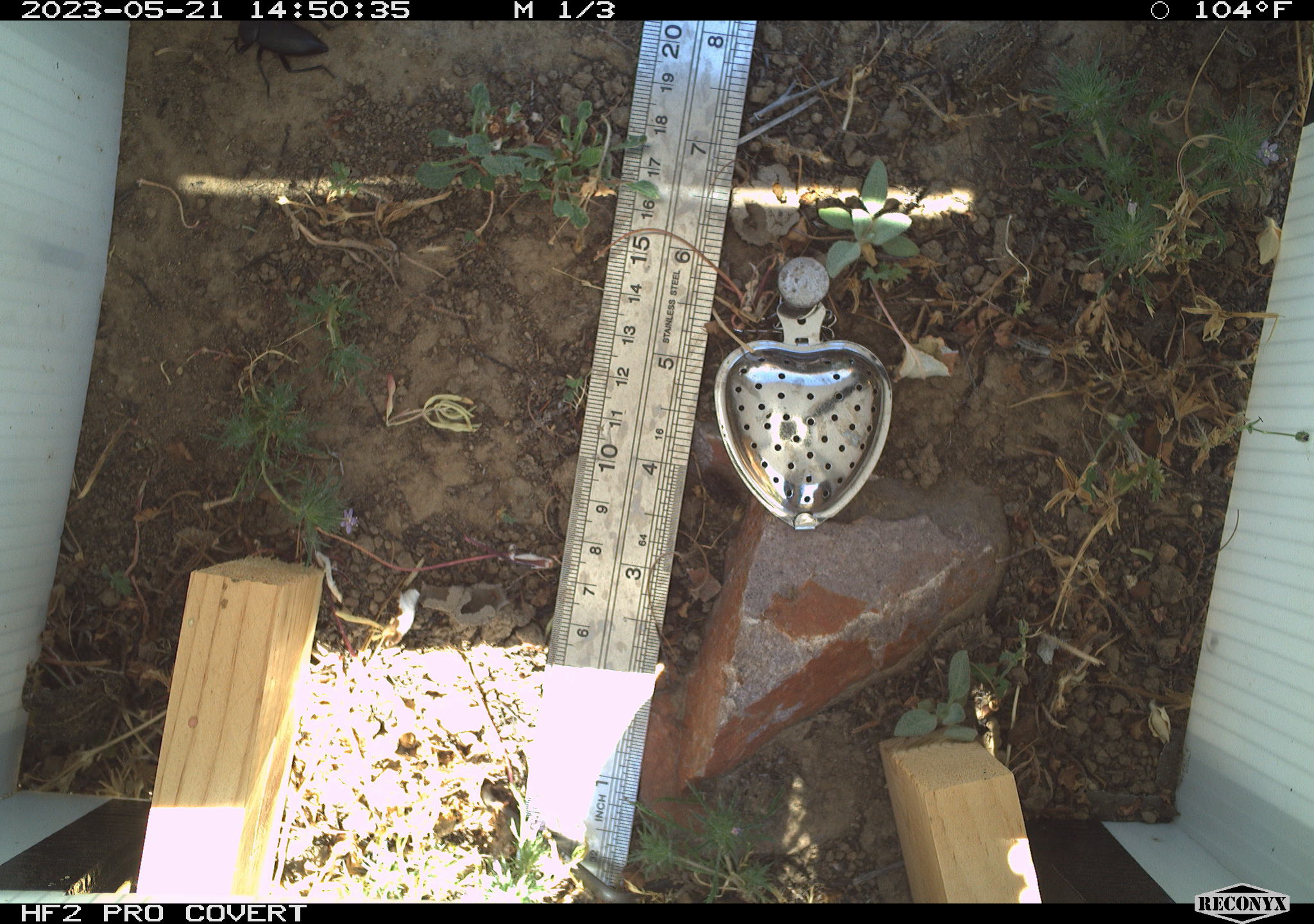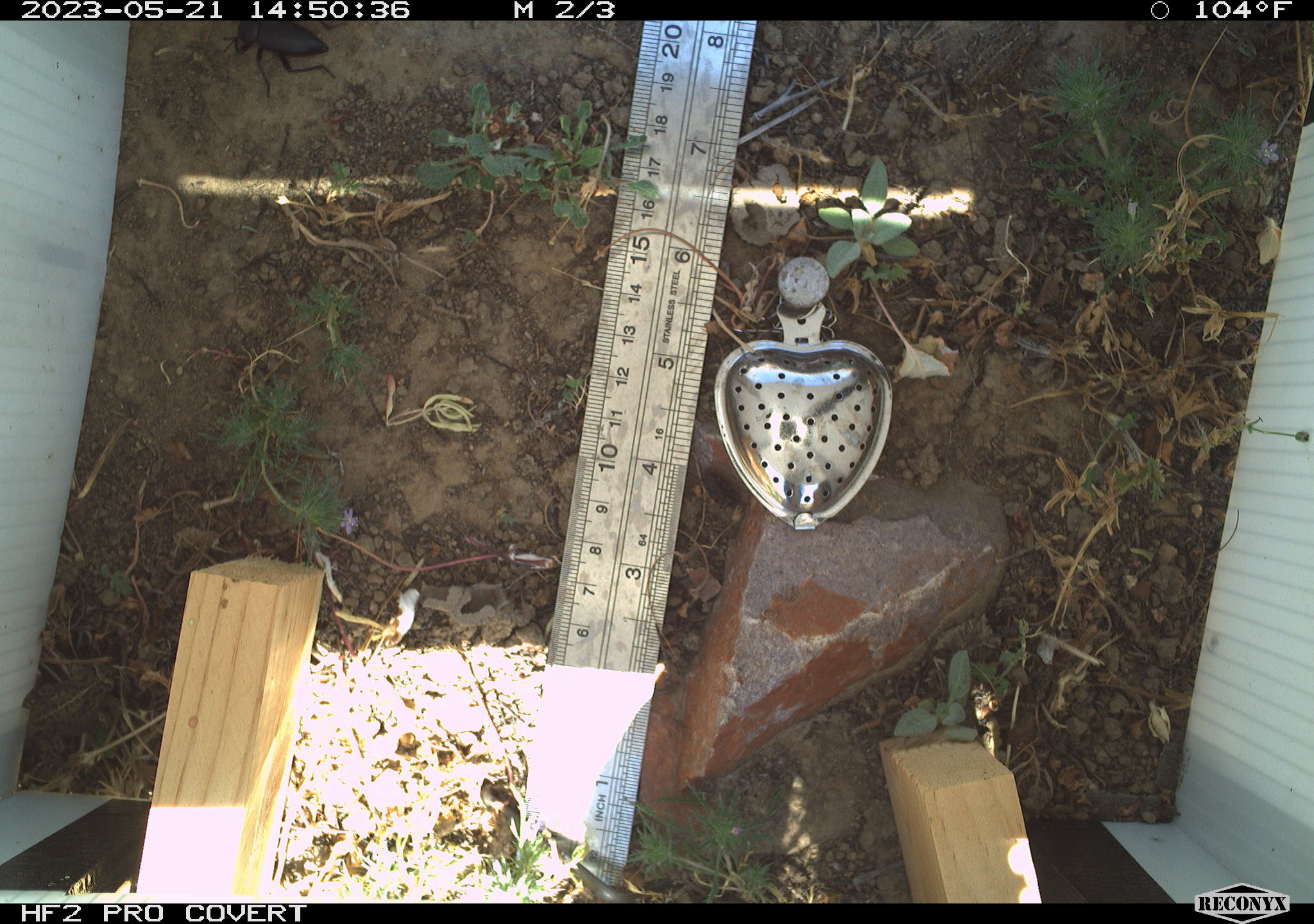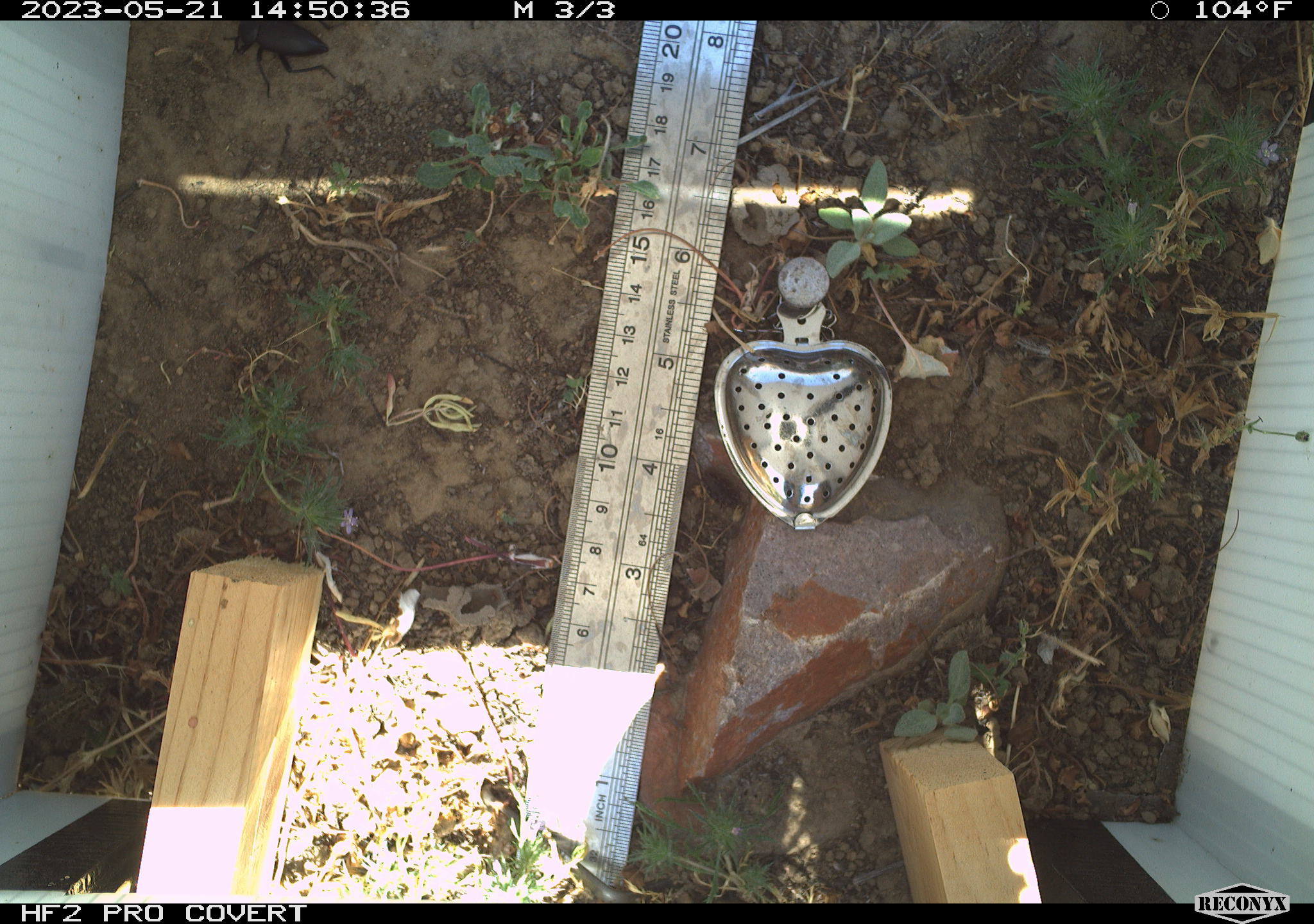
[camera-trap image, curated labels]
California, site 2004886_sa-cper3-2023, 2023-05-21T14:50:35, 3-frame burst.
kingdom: Animalia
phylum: Arthropoda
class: Insecta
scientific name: Insecta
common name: insect